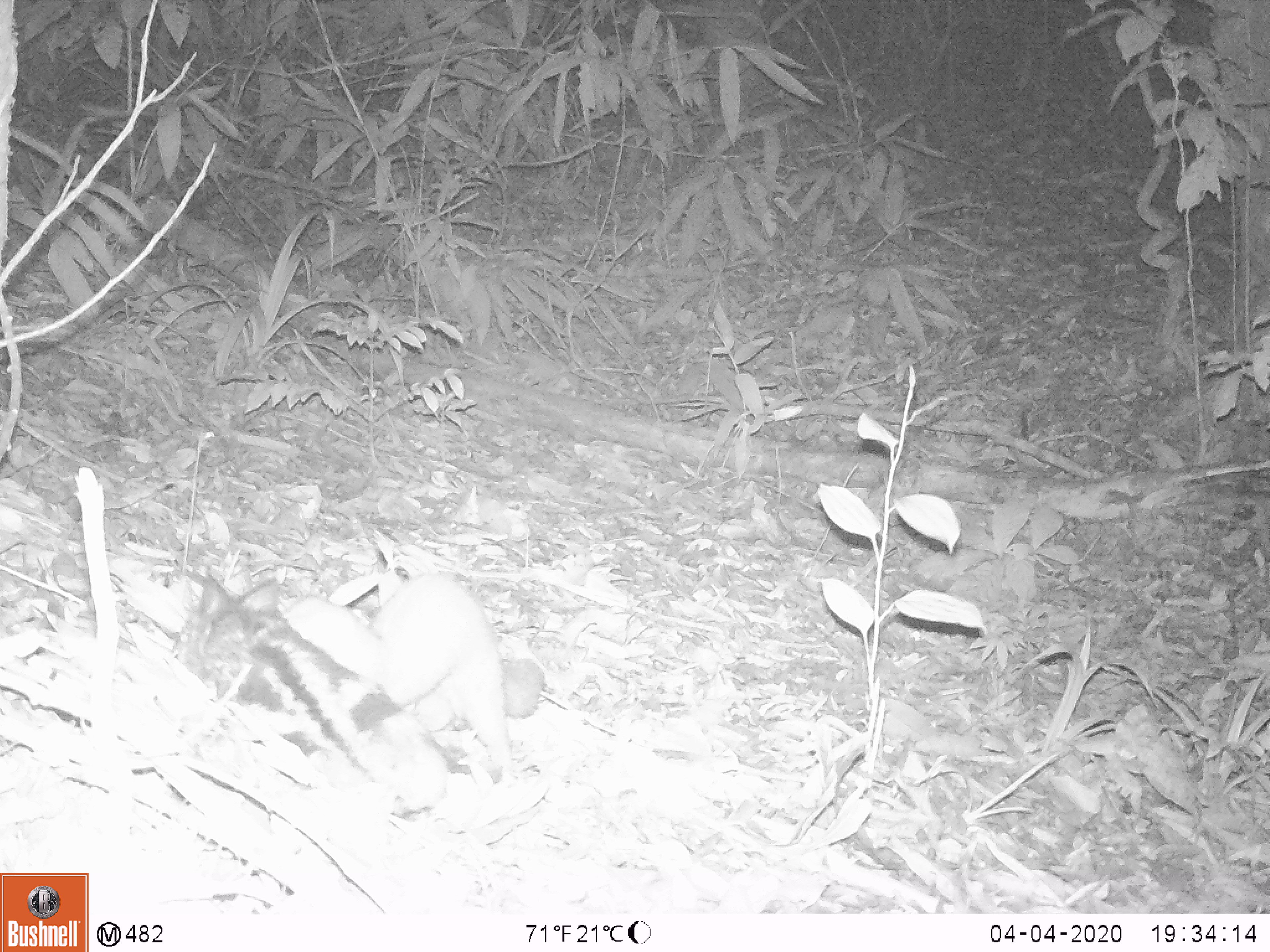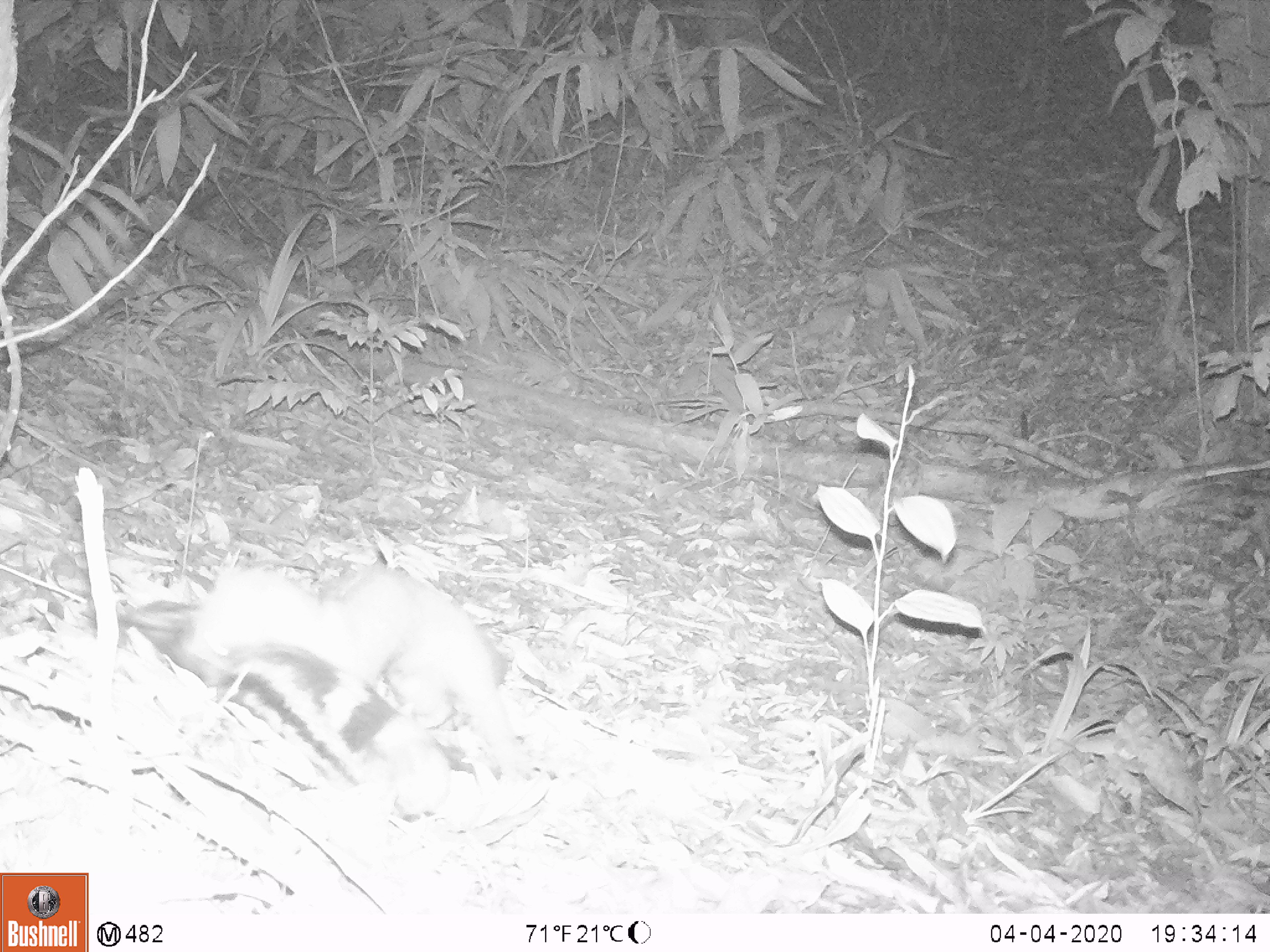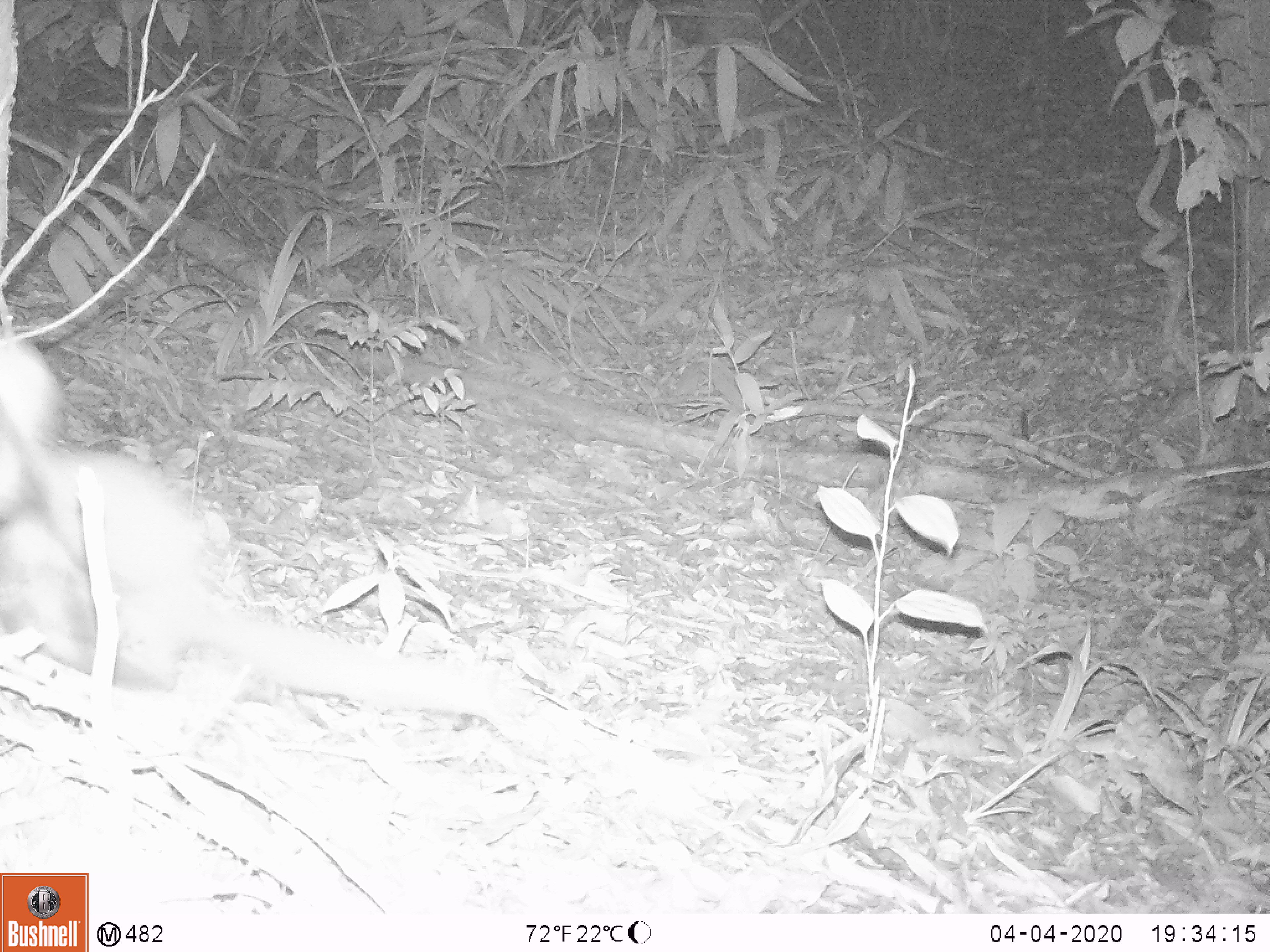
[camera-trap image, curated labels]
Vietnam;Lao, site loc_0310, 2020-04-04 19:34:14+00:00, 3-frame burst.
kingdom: Animalia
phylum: Chordata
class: Mammalia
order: Carnivora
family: Mustelidae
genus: Mustela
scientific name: Mustela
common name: weasel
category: unidentified weasel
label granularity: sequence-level